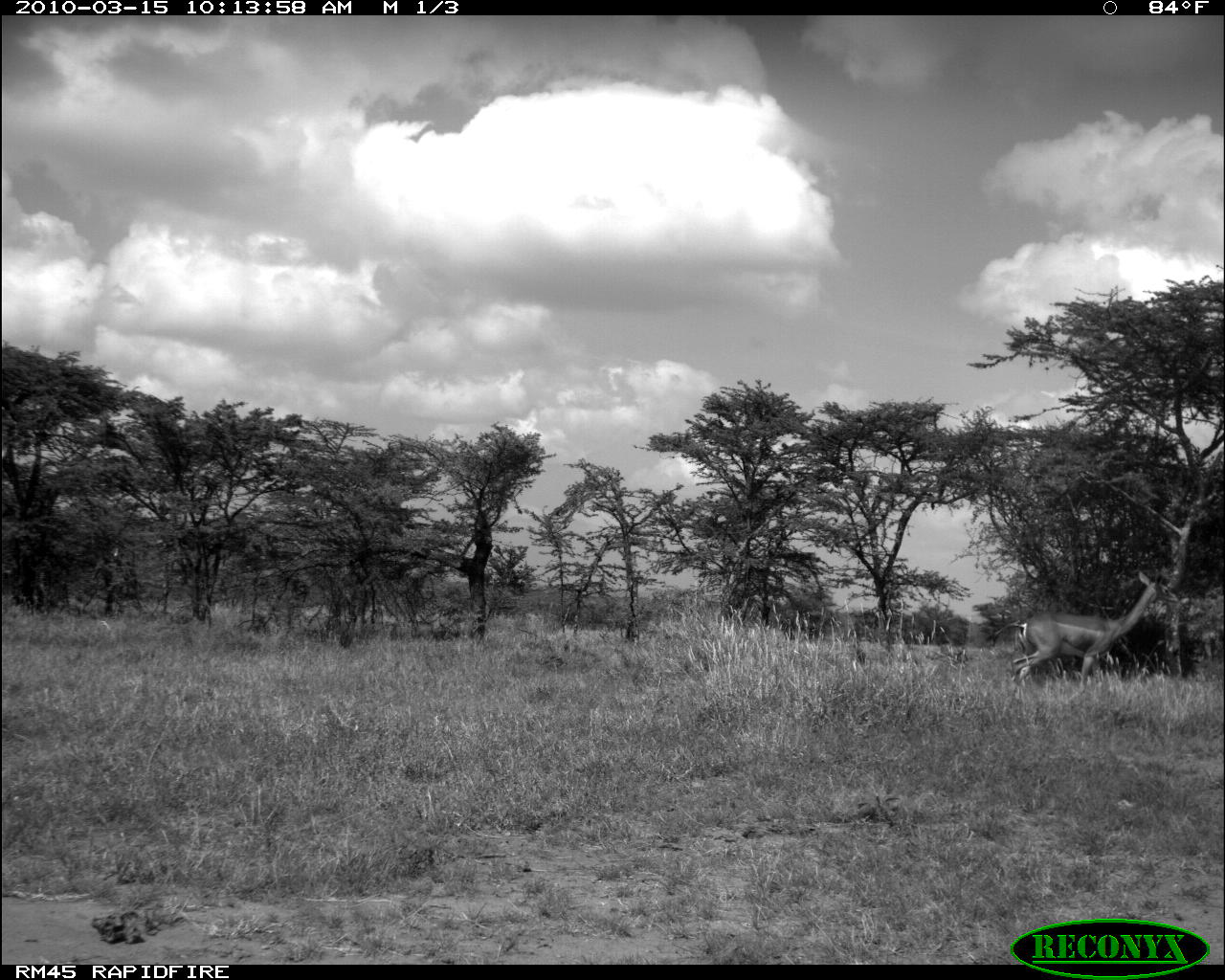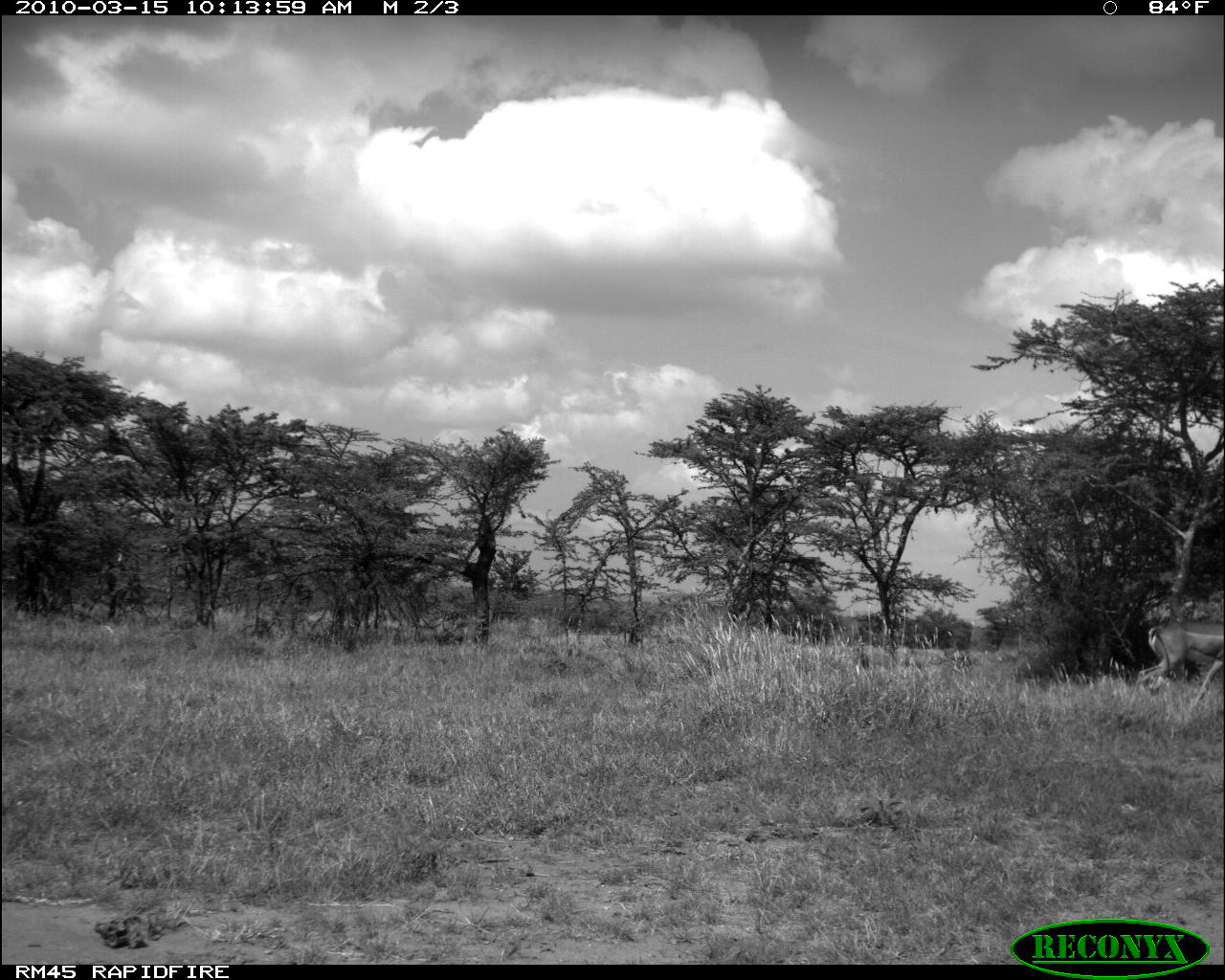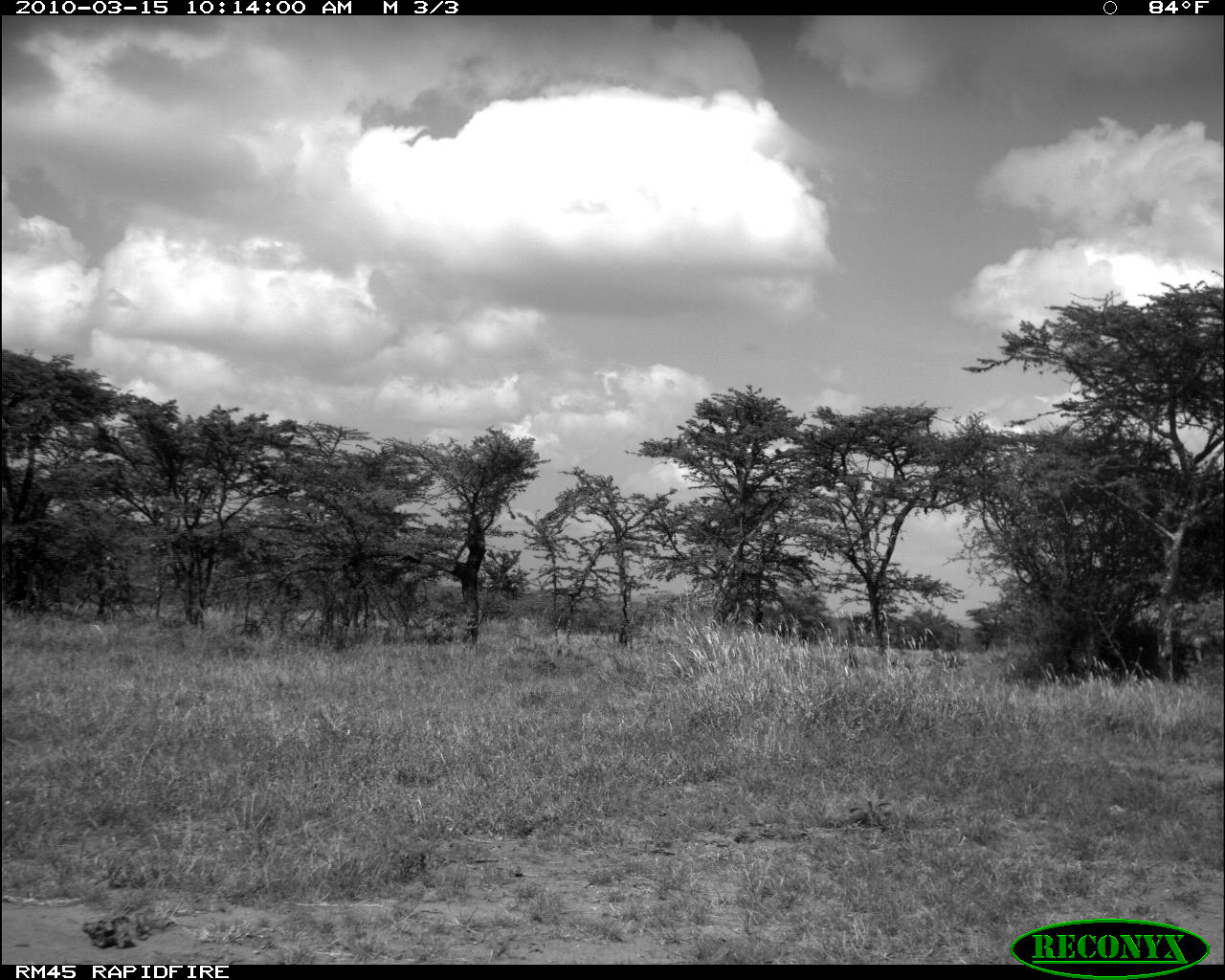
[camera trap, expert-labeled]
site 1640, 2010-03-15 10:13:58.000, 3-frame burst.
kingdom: Animalia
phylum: Chordata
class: Mammalia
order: Artiodactyla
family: Bovidae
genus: Litocranius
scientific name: Litocranius walleri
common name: gerenuk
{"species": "Litocranius walleri (gerenuk)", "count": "1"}